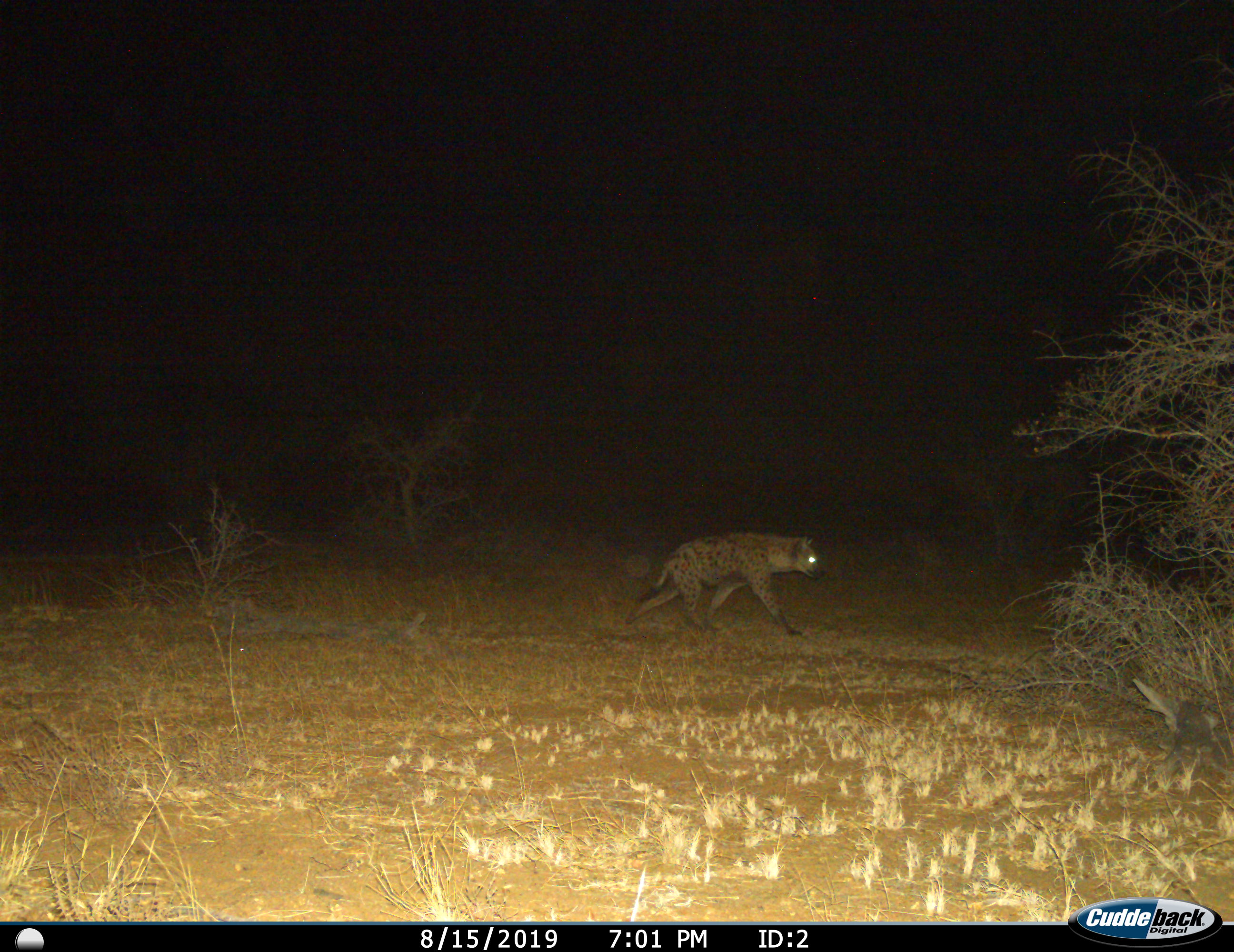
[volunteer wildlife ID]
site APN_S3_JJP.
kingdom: Animalia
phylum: Chordata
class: Mammalia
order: Carnivora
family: Hyaenidae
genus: Crocuta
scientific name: Crocuta crocuta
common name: spotted hyena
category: hyenaspotted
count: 1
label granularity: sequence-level